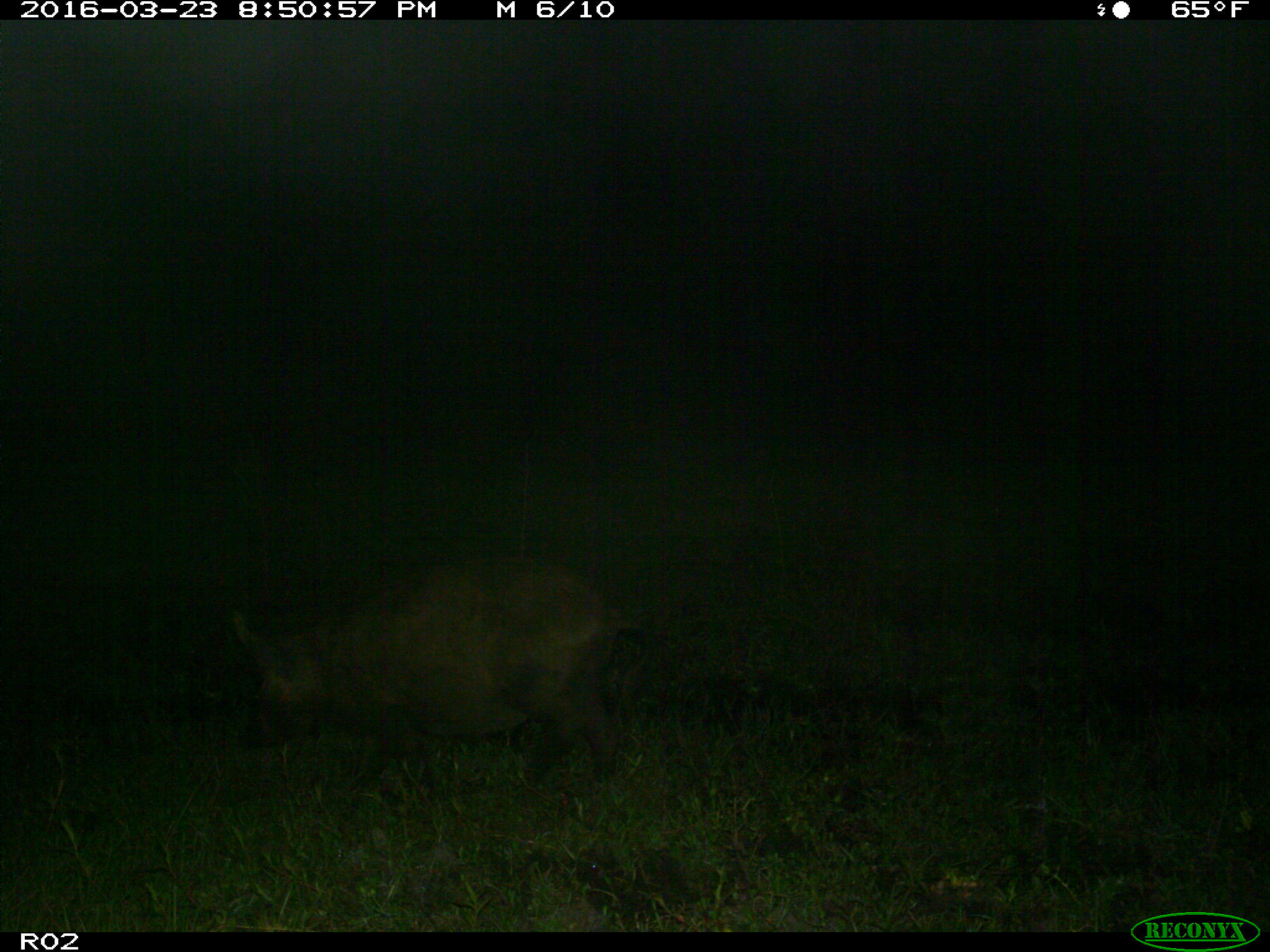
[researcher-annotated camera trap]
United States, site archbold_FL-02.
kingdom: Animalia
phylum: Chordata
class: Mammalia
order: Artiodactyla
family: Suidae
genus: Sus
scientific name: Sus scrofa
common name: wild boar